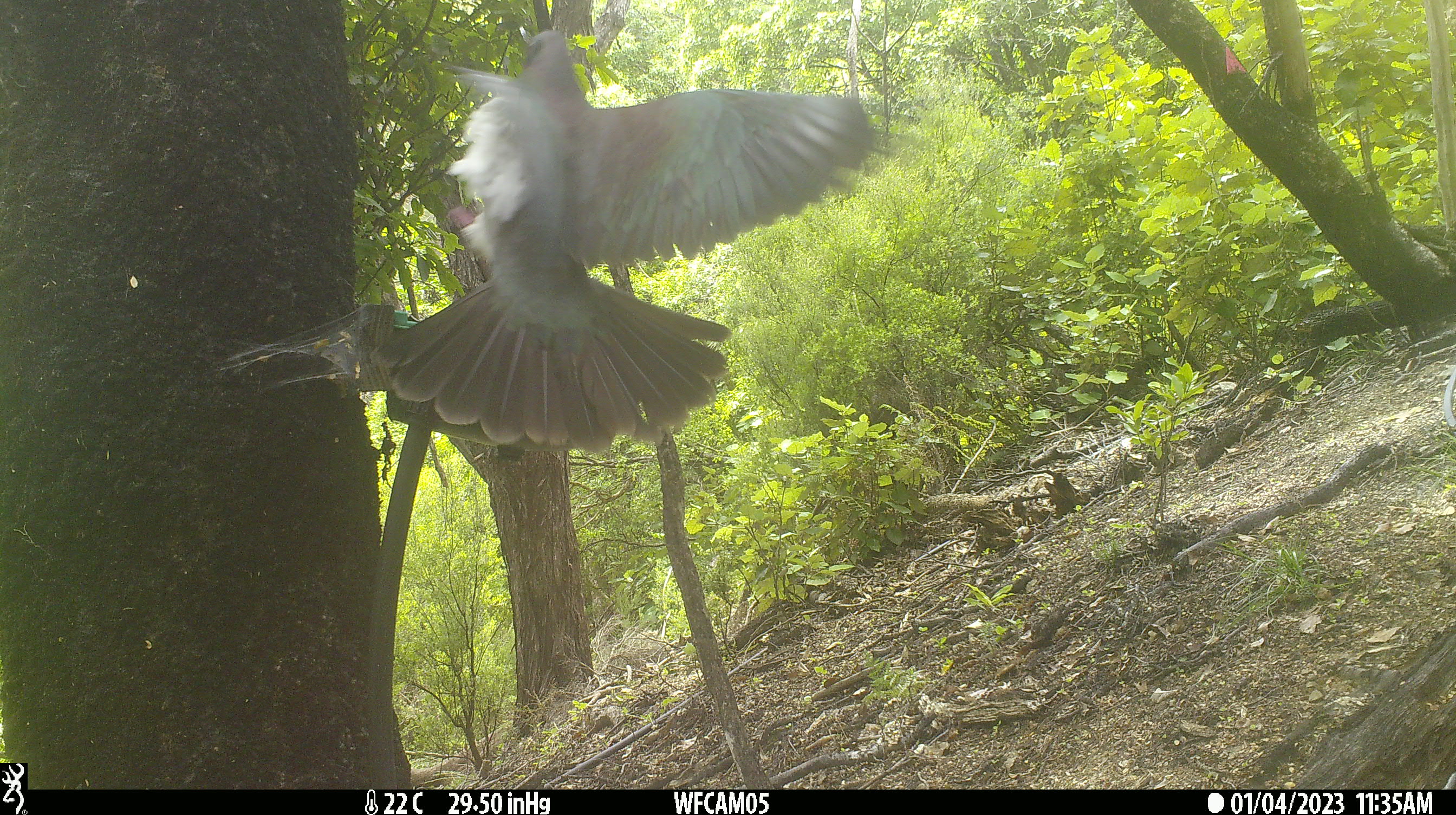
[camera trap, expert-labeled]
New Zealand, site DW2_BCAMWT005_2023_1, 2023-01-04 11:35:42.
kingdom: Animalia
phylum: Chordata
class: Aves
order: Columbiformes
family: Columbidae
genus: Hemiphaga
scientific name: Hemiphaga novaeseelandiae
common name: new zealand pigeon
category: kereru